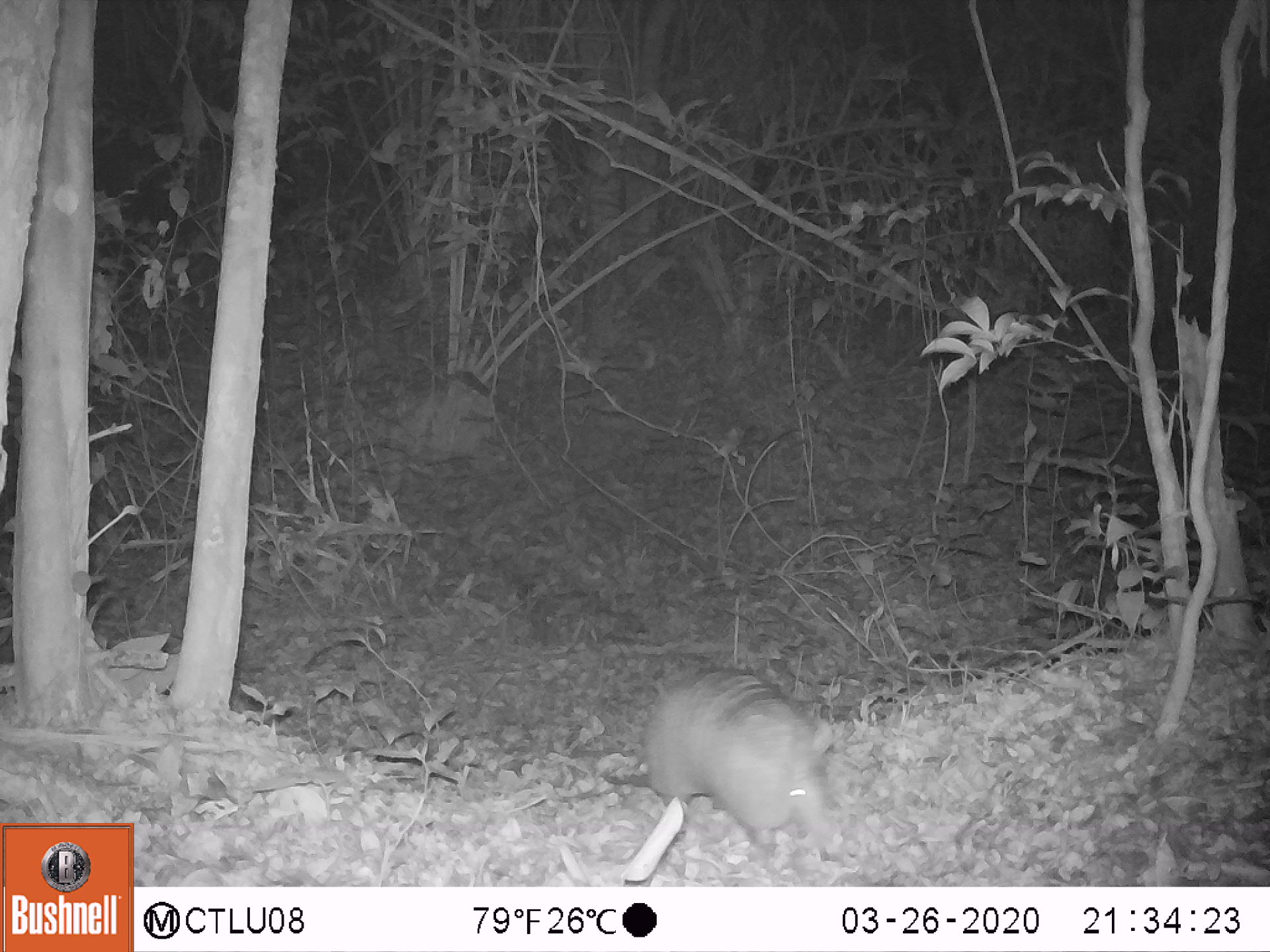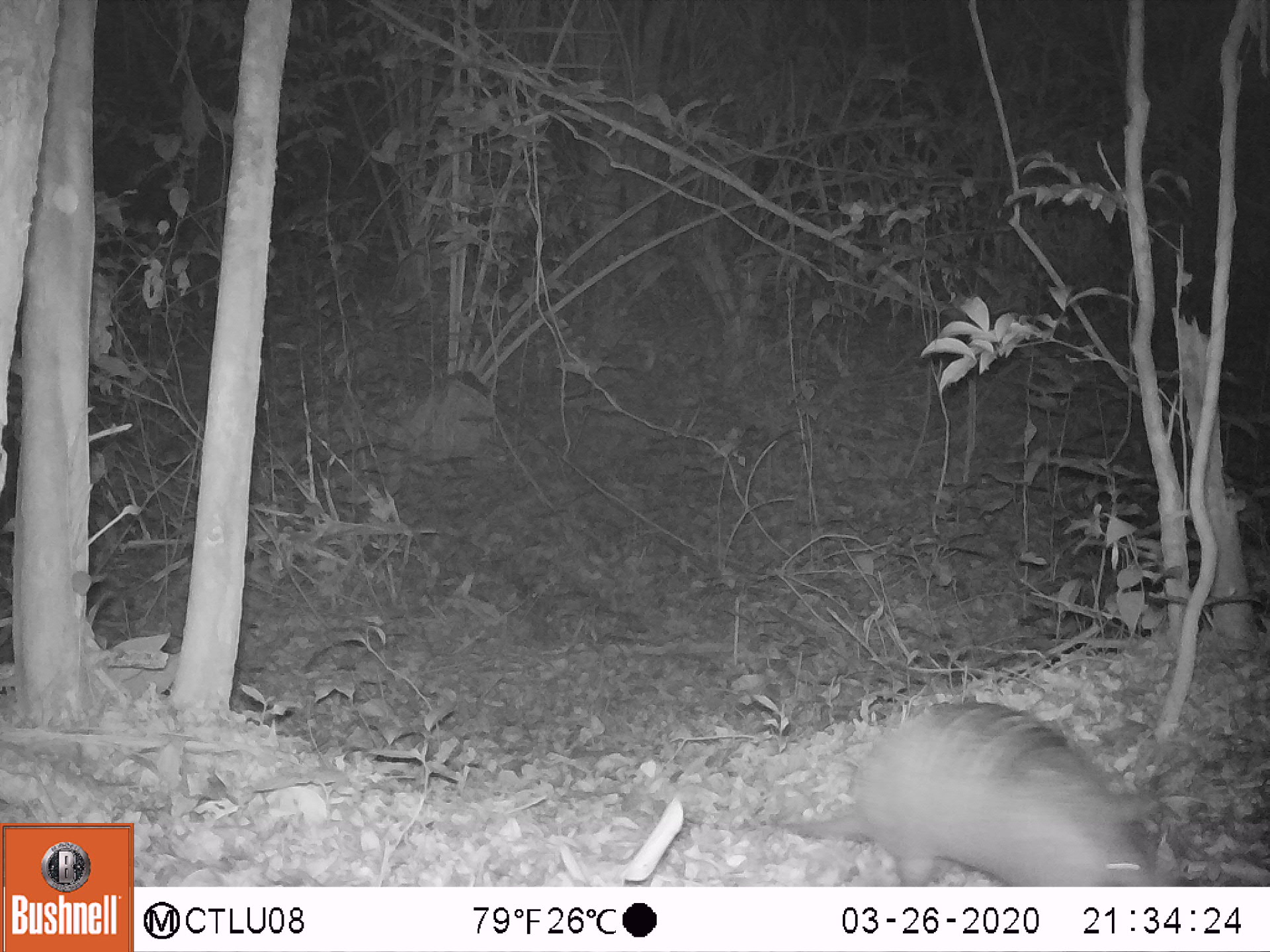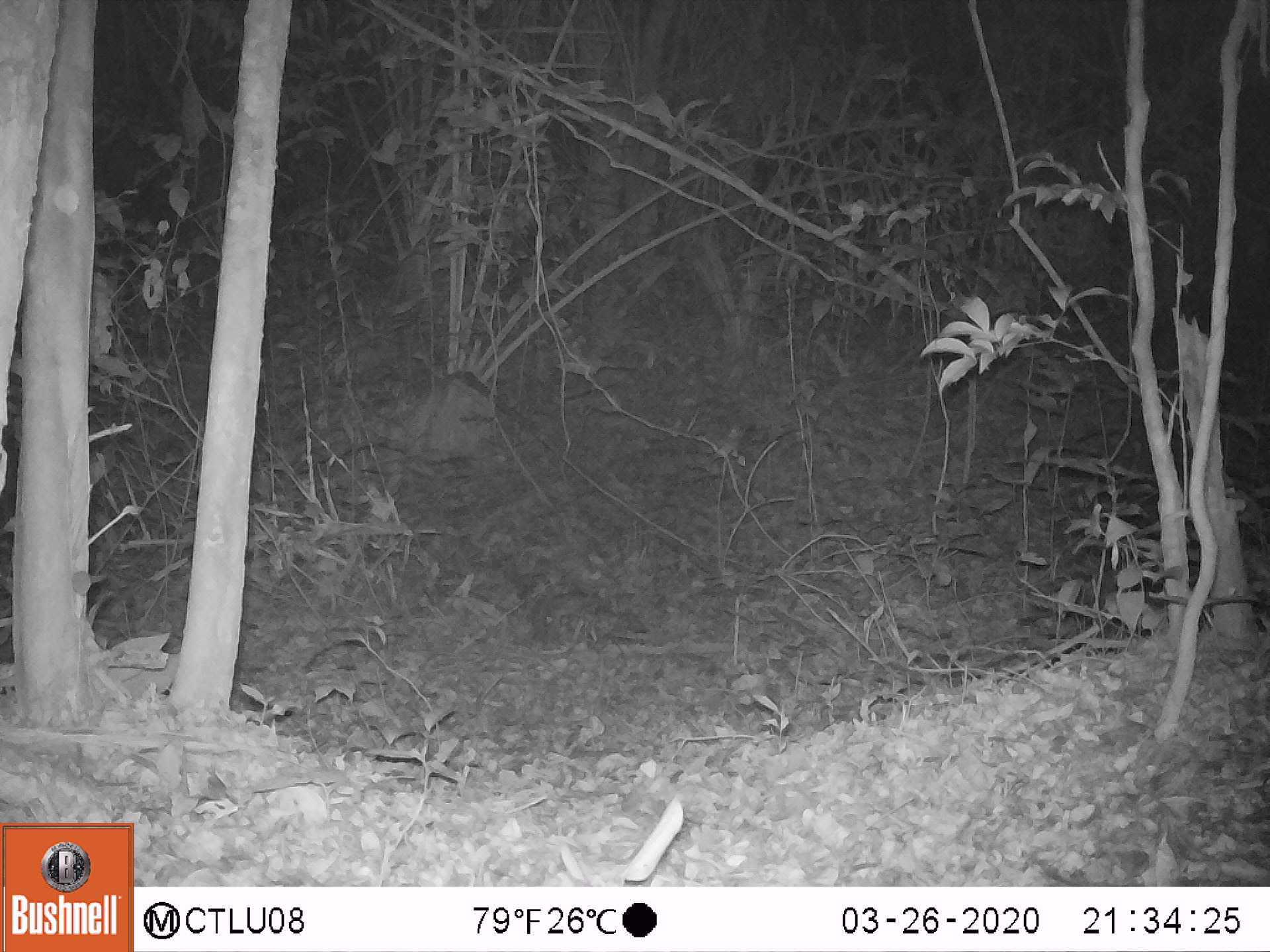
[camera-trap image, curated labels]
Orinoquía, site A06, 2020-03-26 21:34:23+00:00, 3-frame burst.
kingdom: Animalia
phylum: Chordata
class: Mammalia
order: Cingulata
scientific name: Cingulata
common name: armadillo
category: unknown armadillo